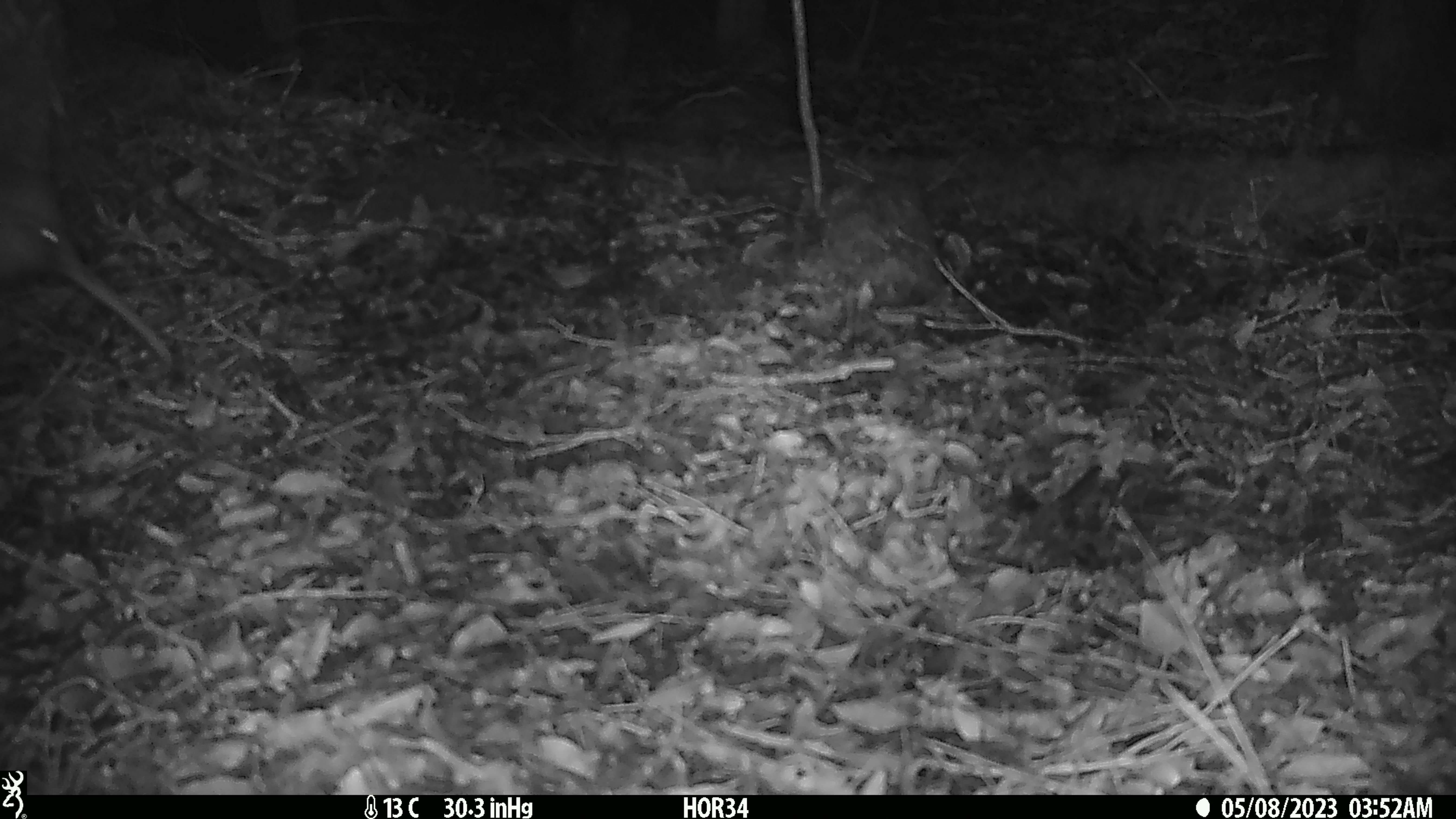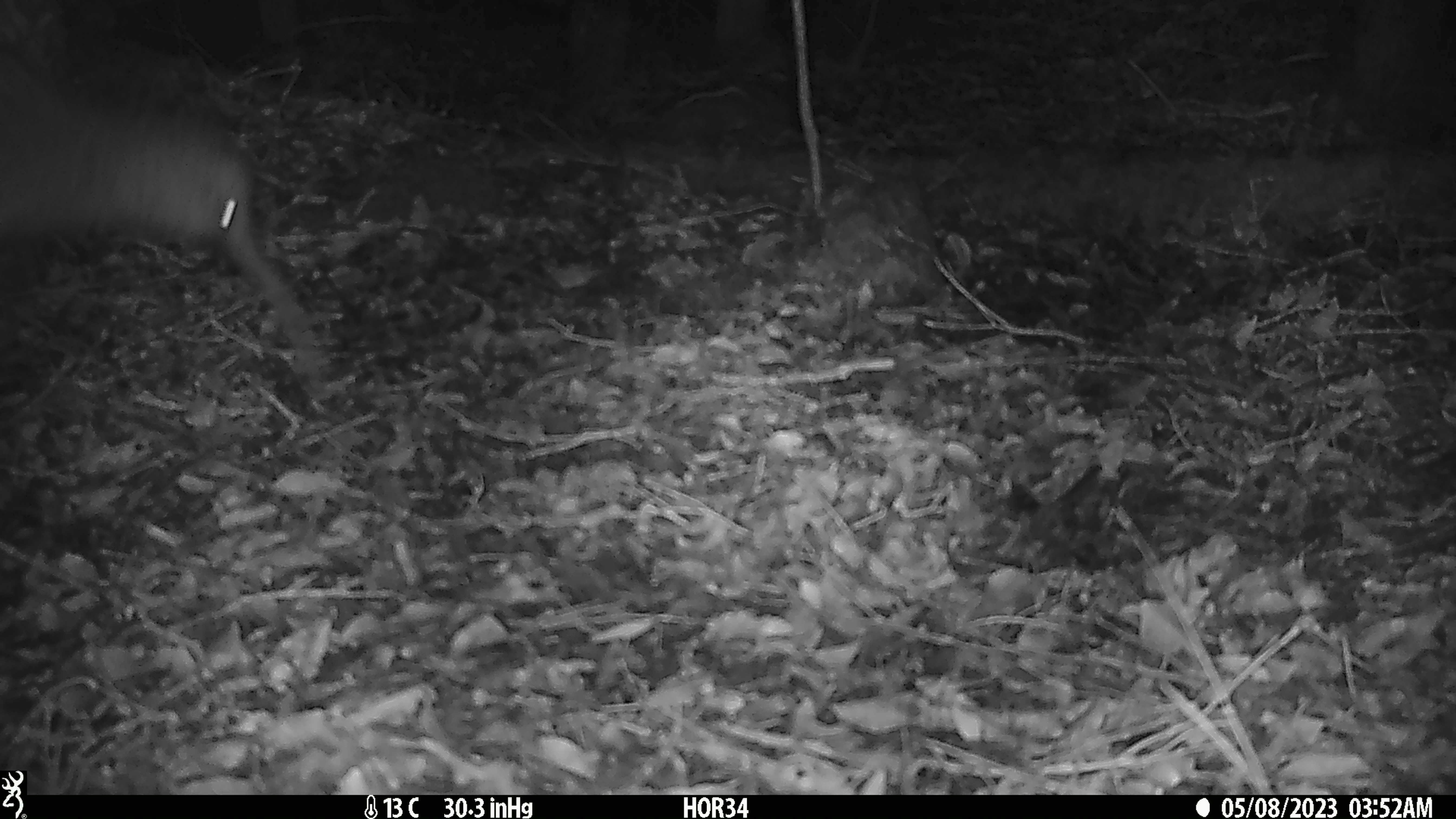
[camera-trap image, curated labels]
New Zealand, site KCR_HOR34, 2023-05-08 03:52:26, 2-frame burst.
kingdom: Animalia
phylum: Chordata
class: Aves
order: Apterygiformes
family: Apterygidae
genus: Apteryx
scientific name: Apteryx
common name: kiwi